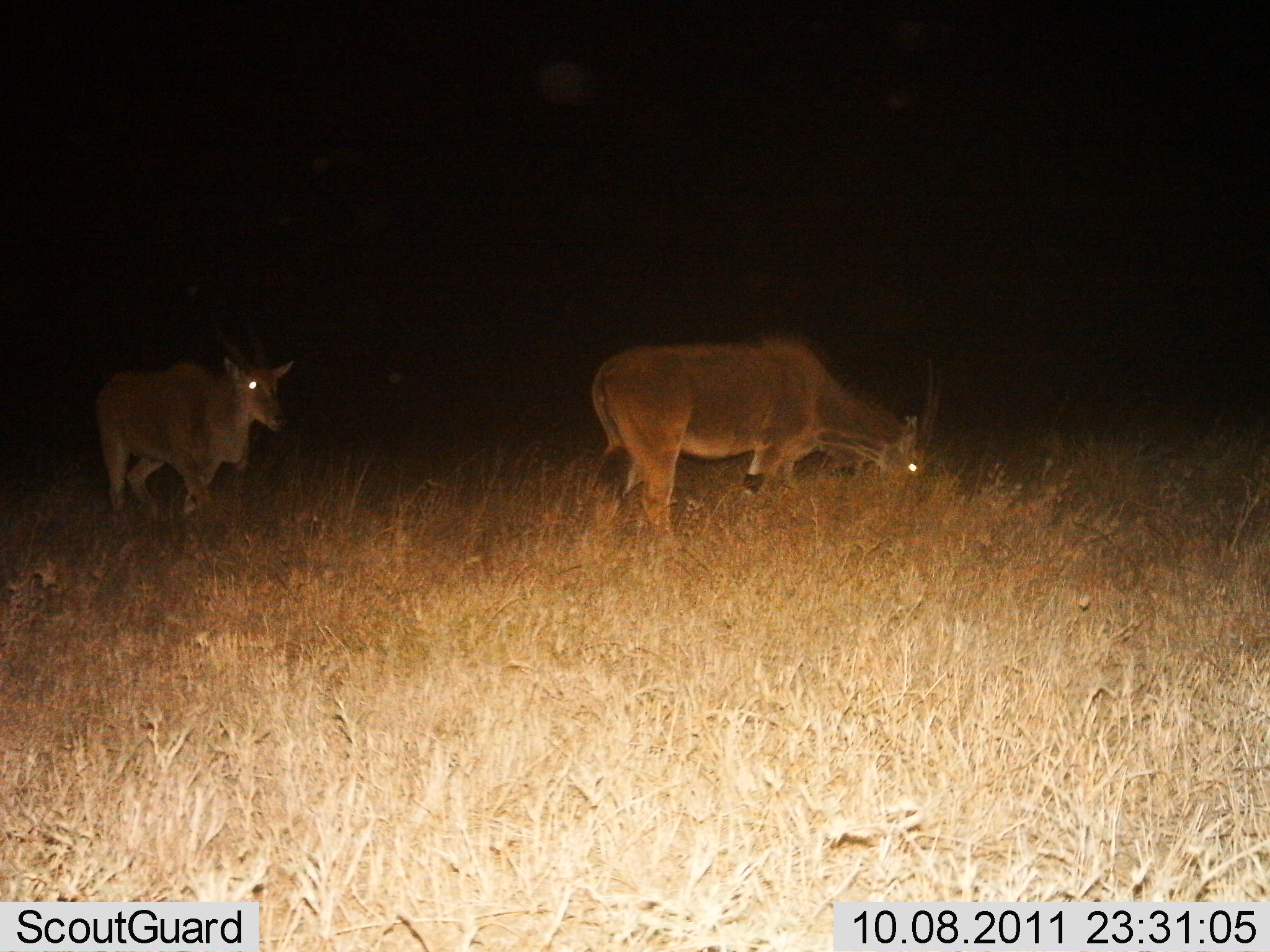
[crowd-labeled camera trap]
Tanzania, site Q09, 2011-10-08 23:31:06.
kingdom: Animalia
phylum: Chordata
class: Mammalia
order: Artiodactyla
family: Bovidae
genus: Tragelaphus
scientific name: Tragelaphus oryx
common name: eland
Eland (Tragelaphus oryx), count 2. Behavior (volunteer vote fractions): standing 36%, resting 0%, moving 55%, interacting 0%. Young present (vote fraction): 0%. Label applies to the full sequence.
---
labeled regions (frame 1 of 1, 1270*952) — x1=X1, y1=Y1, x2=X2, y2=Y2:
animal: x1=584, y1=334, x2=927, y2=568; x1=89, y1=349, x2=299, y2=531